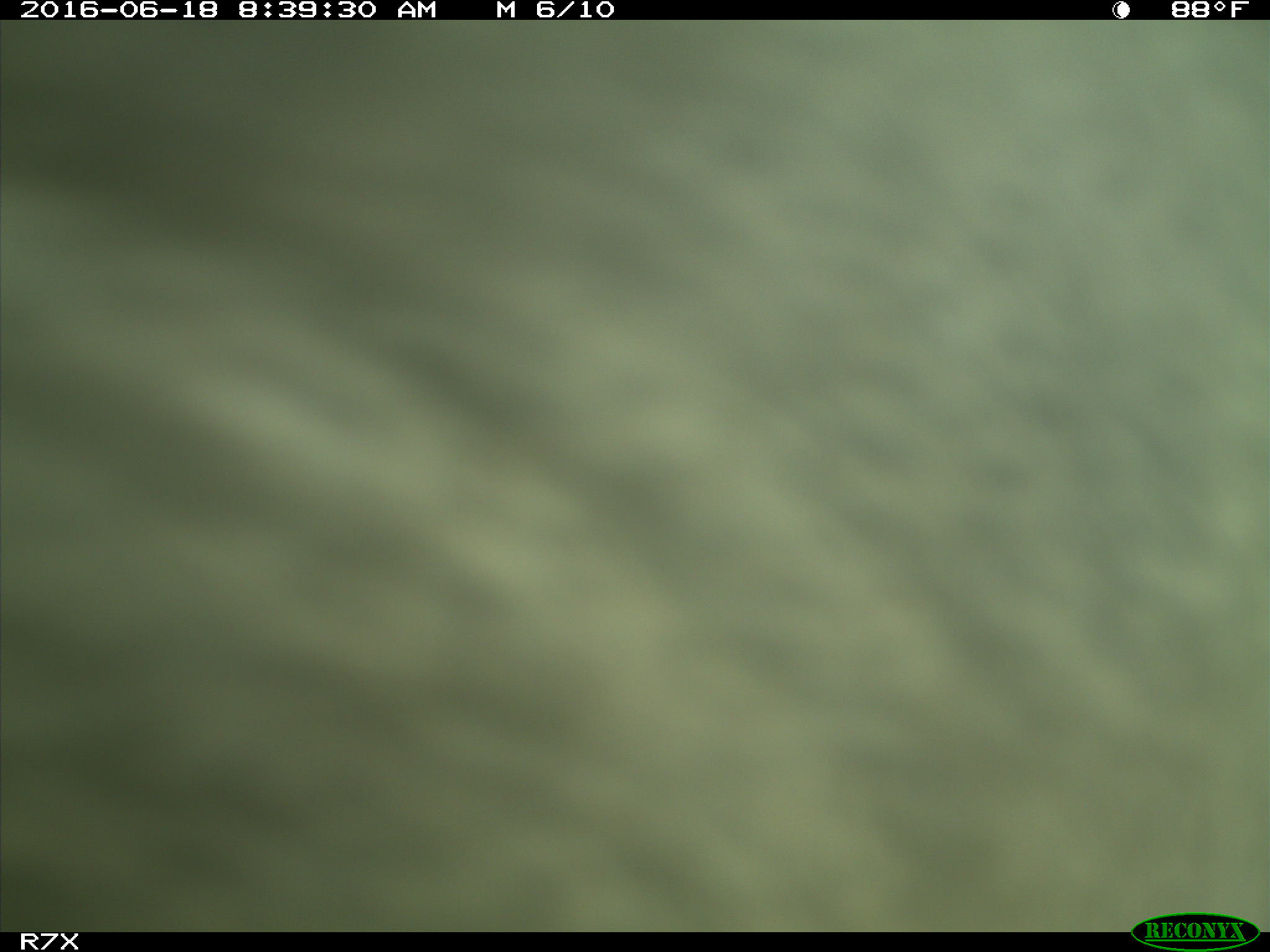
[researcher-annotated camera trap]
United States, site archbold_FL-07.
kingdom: Animalia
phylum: Chordata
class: Mammalia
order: Artiodactyla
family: Bovidae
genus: Bos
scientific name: Bos taurus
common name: domestic cow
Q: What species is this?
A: Bos taurus (domestic cow).